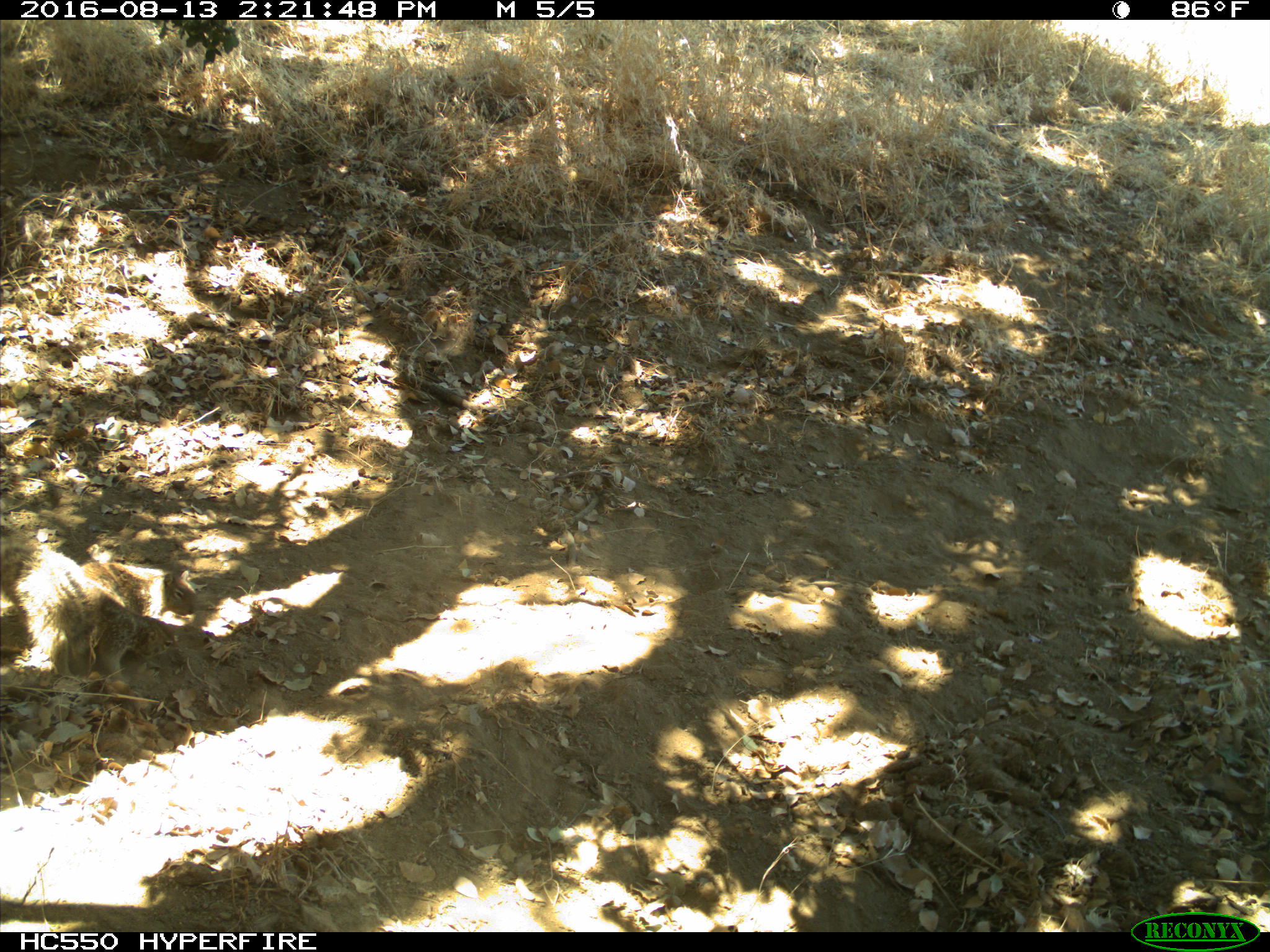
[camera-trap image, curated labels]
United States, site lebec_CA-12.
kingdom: Animalia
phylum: Chordata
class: Mammalia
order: Rodentia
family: Sciuridae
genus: Otospermophilus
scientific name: Otospermophilus beecheyi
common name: california ground squirrel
Otospermophilus beecheyi (california ground squirrel).